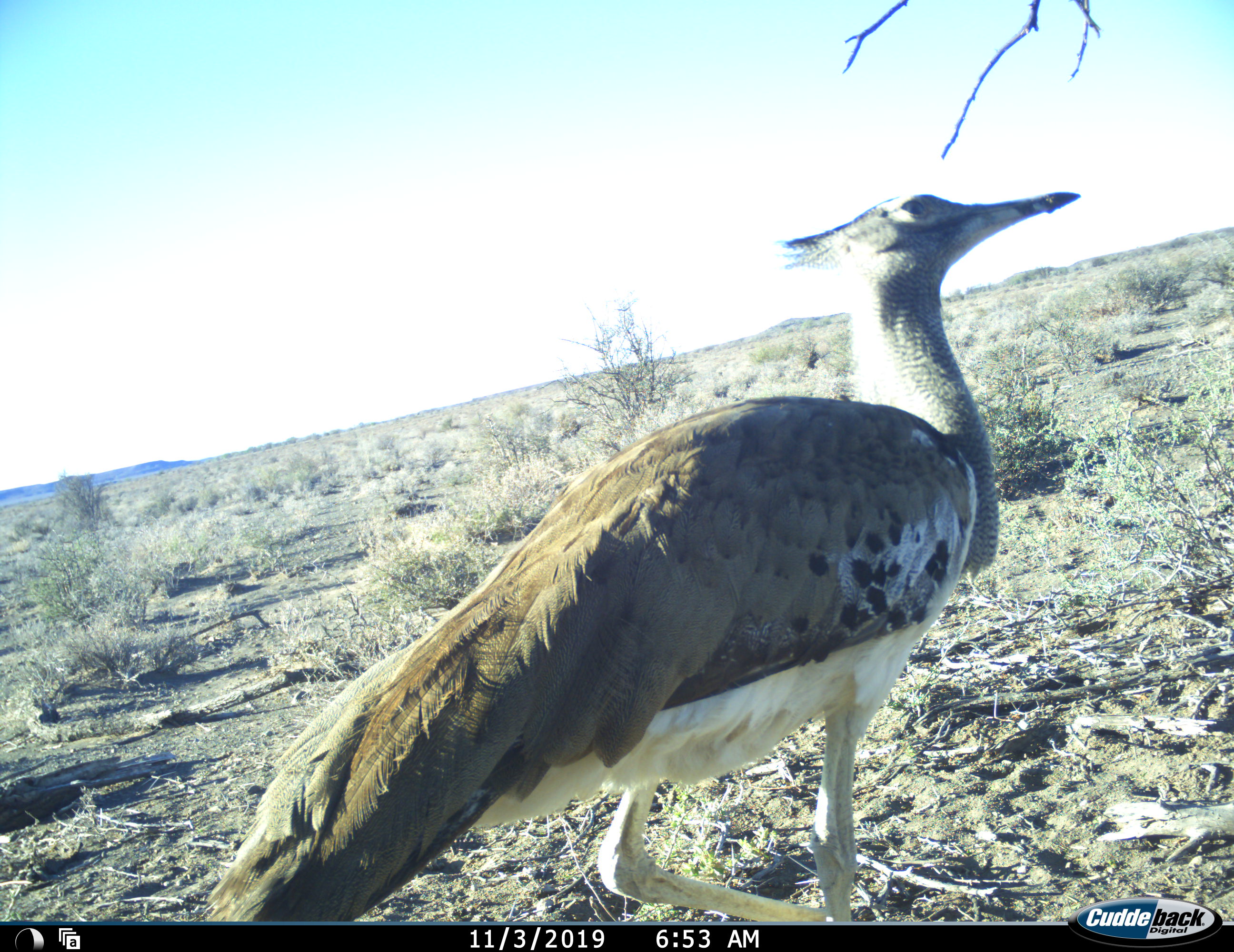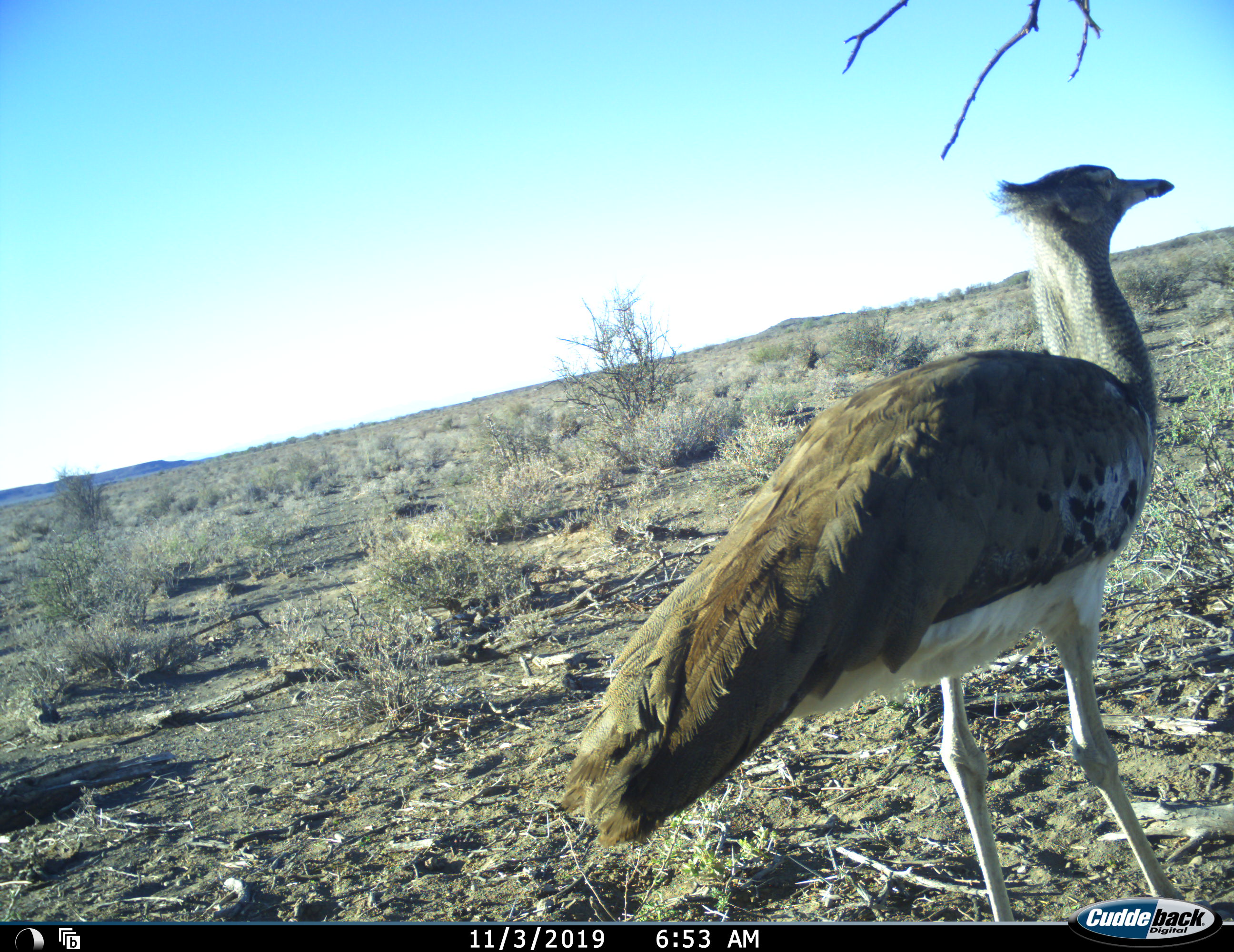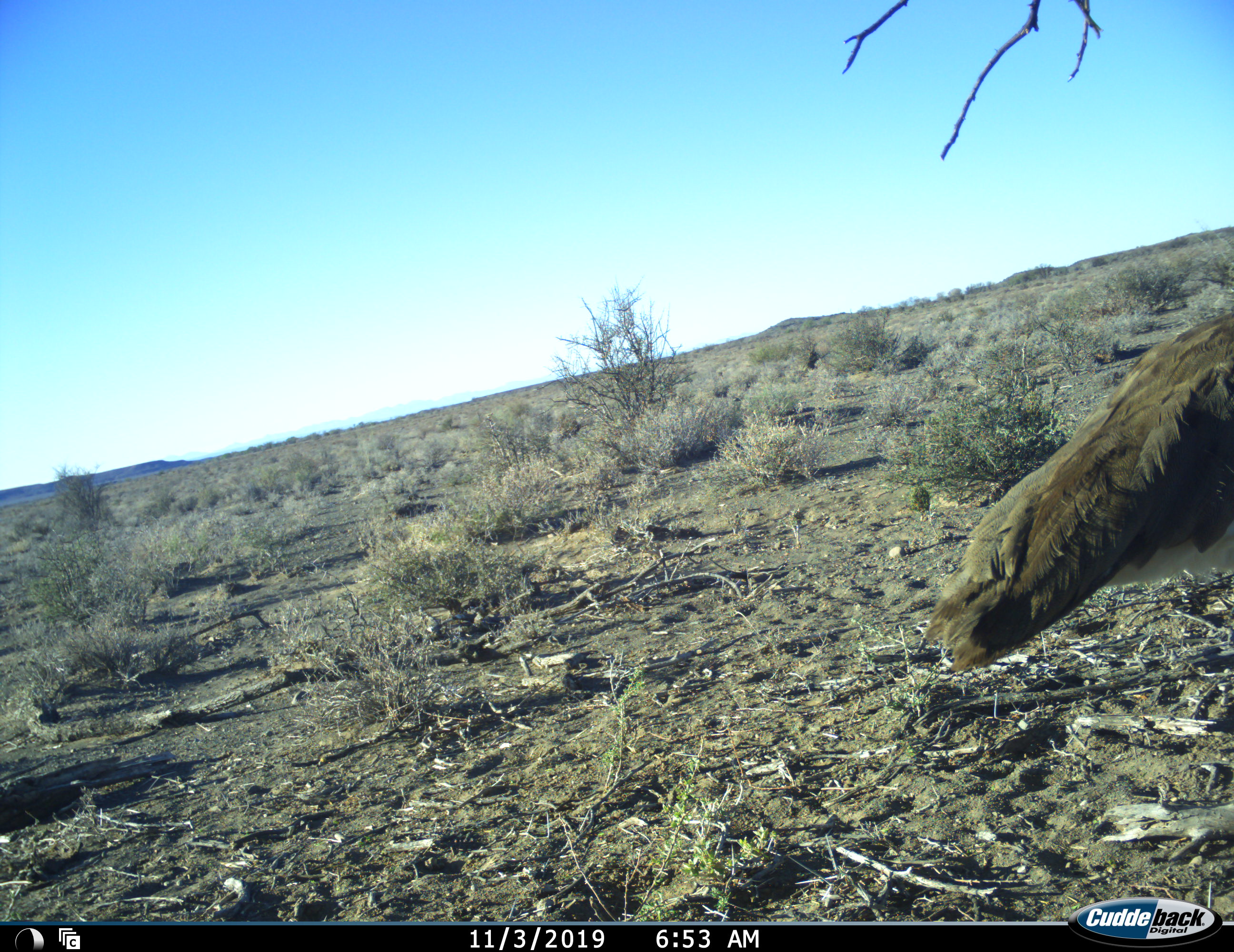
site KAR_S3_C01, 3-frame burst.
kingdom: Animalia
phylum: Chordata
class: Aves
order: Otidiformes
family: Otididae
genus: Ardeotis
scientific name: Ardeotis kori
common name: kori bustard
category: bustardkori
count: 1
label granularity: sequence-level